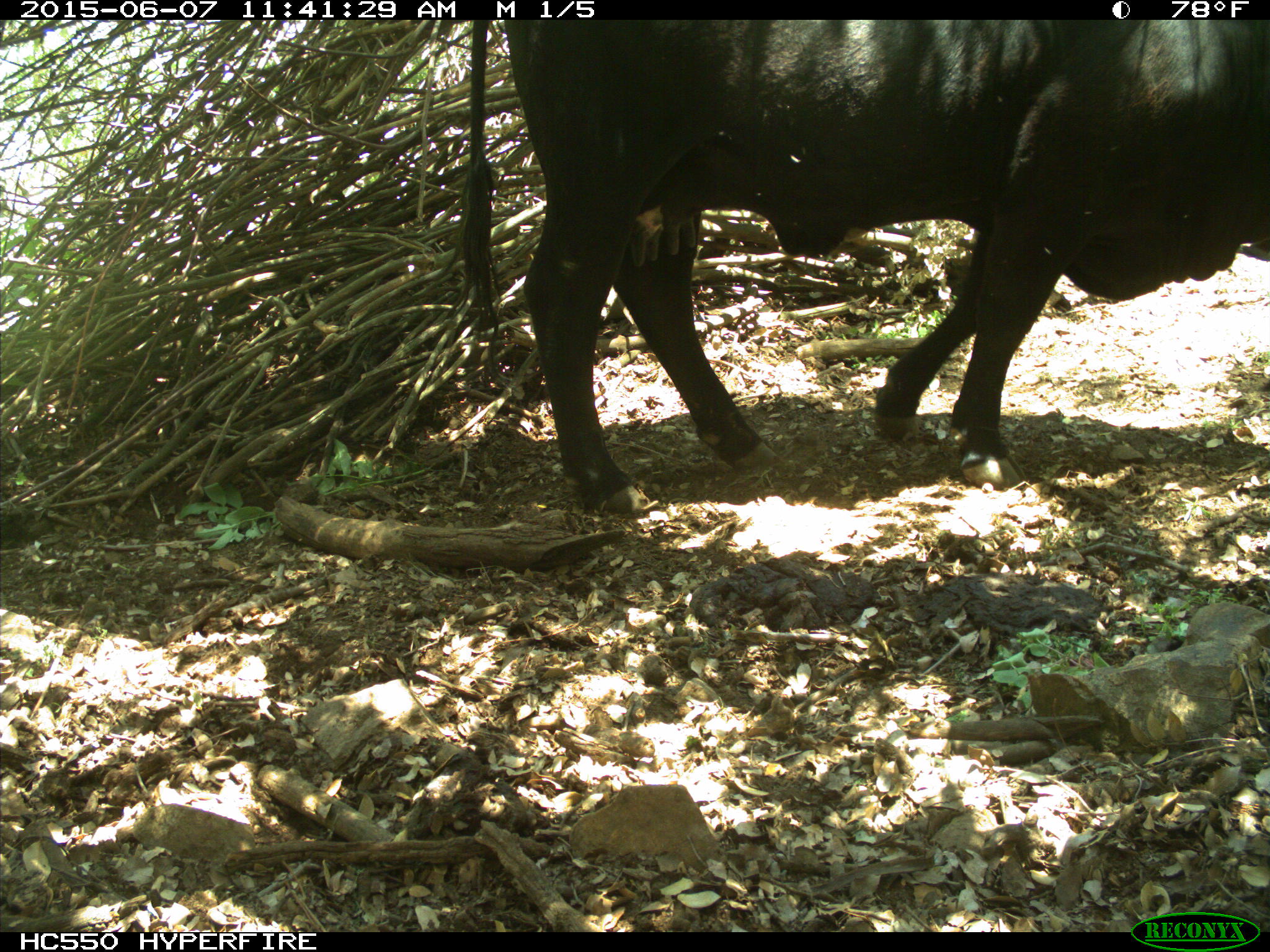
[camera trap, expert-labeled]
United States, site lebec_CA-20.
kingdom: Animalia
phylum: Chordata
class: Mammalia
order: Artiodactyla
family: Bovidae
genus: Bos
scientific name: Bos taurus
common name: domestic cow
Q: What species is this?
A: Bos taurus (domestic cow).